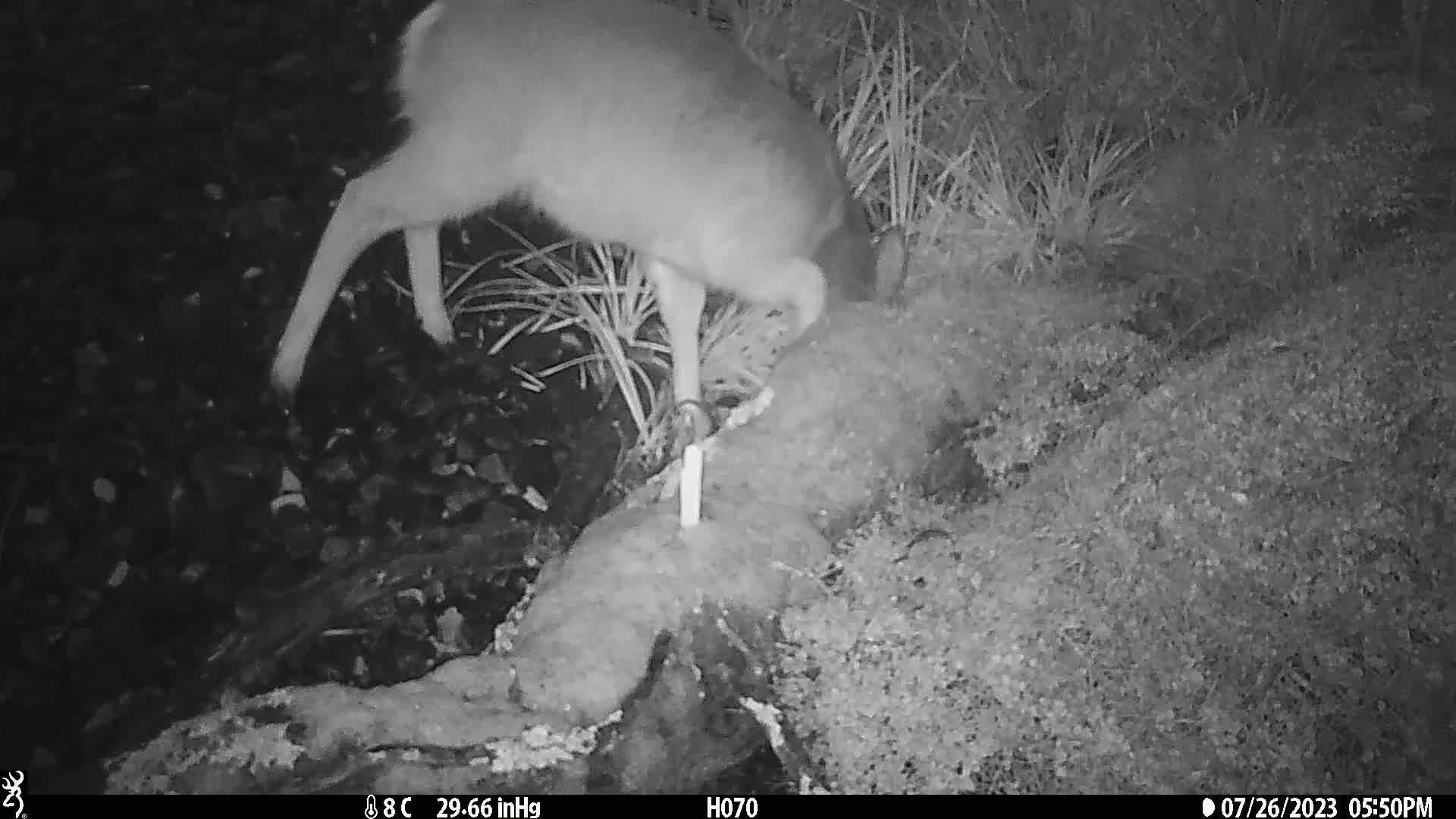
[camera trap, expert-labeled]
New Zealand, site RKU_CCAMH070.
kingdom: Animalia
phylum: Chordata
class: Mammalia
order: Artiodactyla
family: Cervidae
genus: Odocoileus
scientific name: Odocoileus virginianus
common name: white-tailed deer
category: white tailed deer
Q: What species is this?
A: White tailed deer (white-tailed deer) (Odocoileus virginianus).